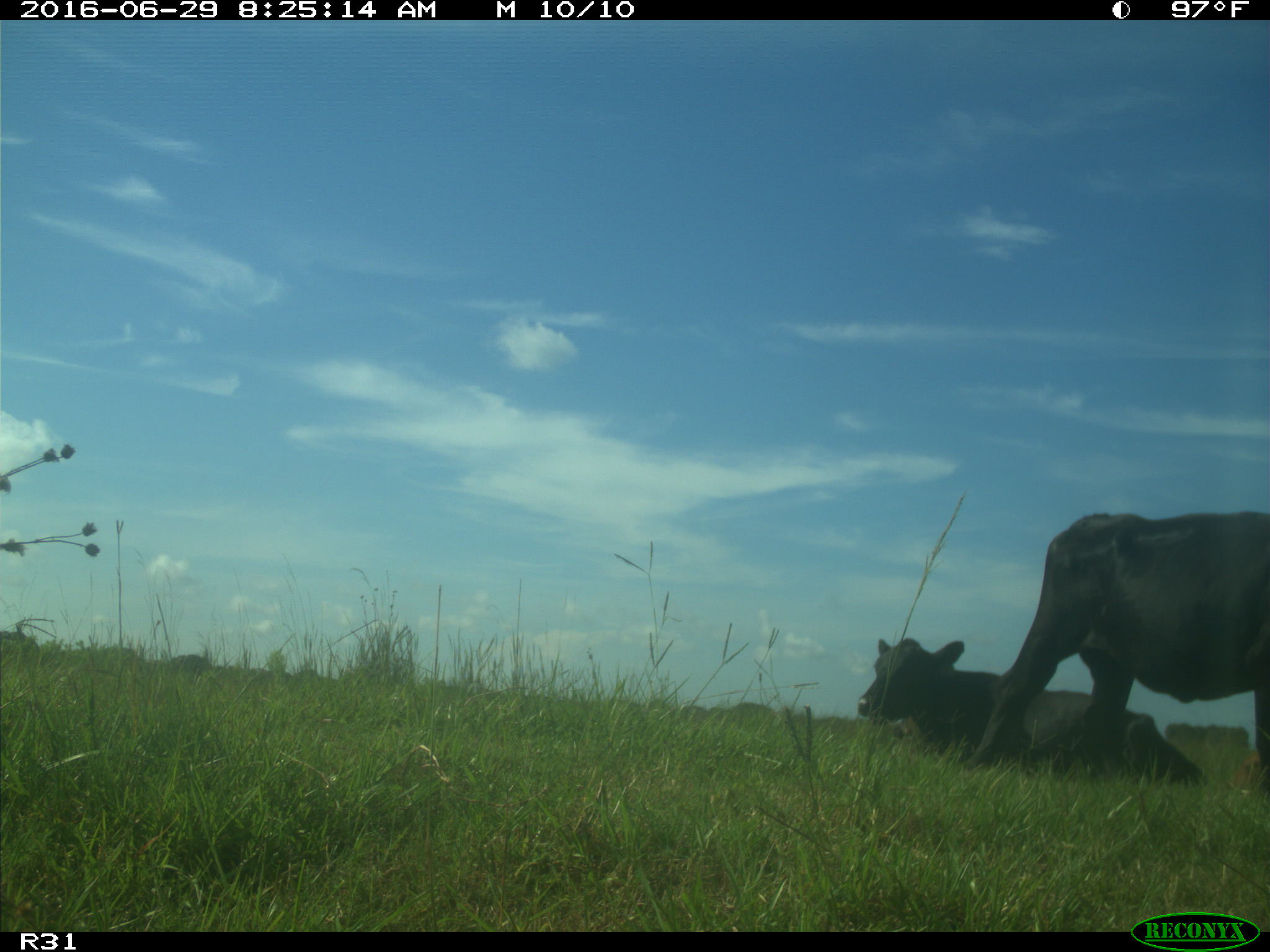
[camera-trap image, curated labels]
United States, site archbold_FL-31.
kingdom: Animalia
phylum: Chordata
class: Mammalia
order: Artiodactyla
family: Bovidae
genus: Bos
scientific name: Bos taurus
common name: domestic cow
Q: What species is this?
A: Bos taurus (domestic cow).